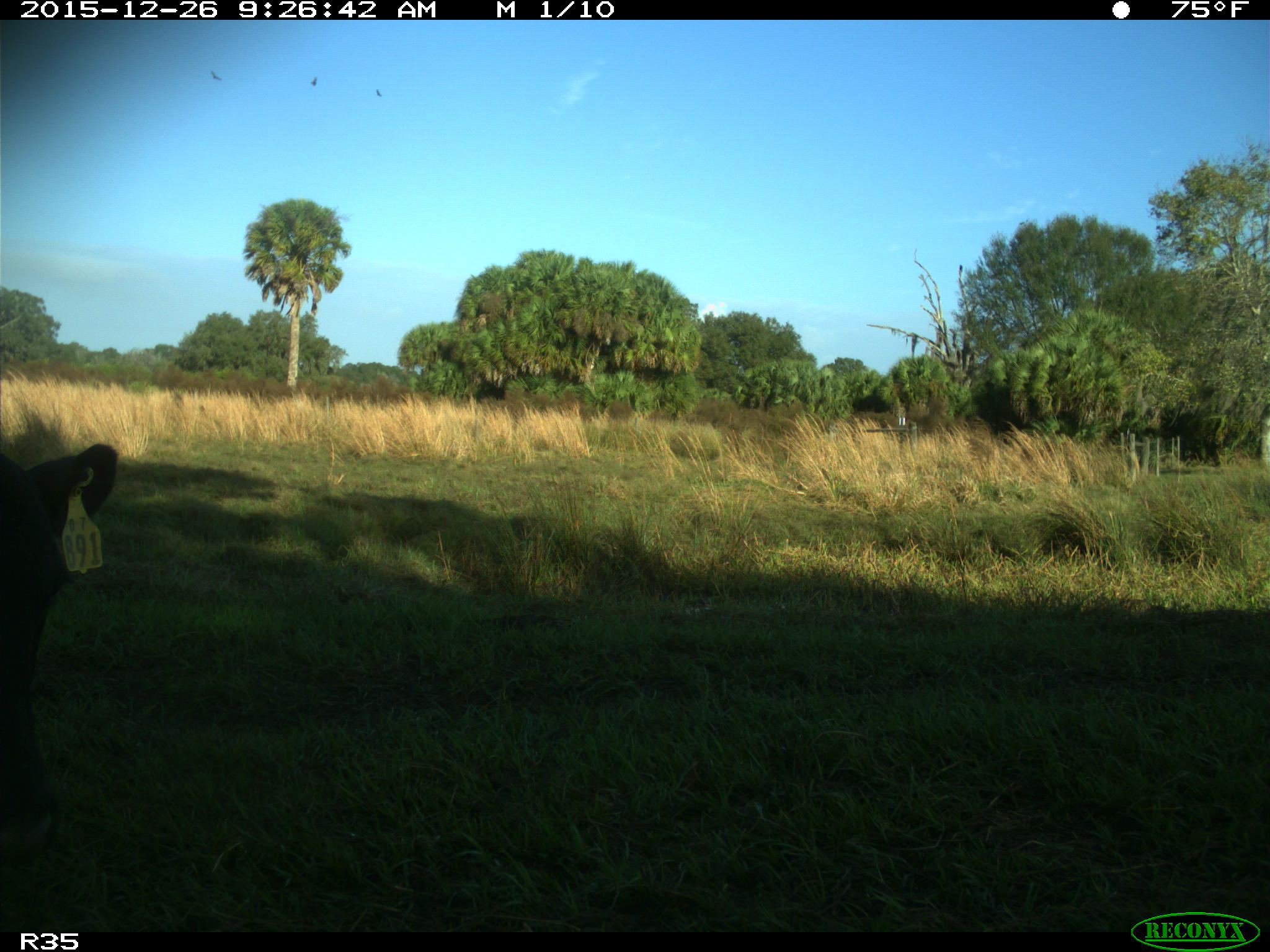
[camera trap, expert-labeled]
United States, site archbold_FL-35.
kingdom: Animalia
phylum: Chordata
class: Mammalia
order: Artiodactyla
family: Bovidae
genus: Bos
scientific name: Bos taurus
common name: domestic cow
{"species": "Bos taurus (domestic cow)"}